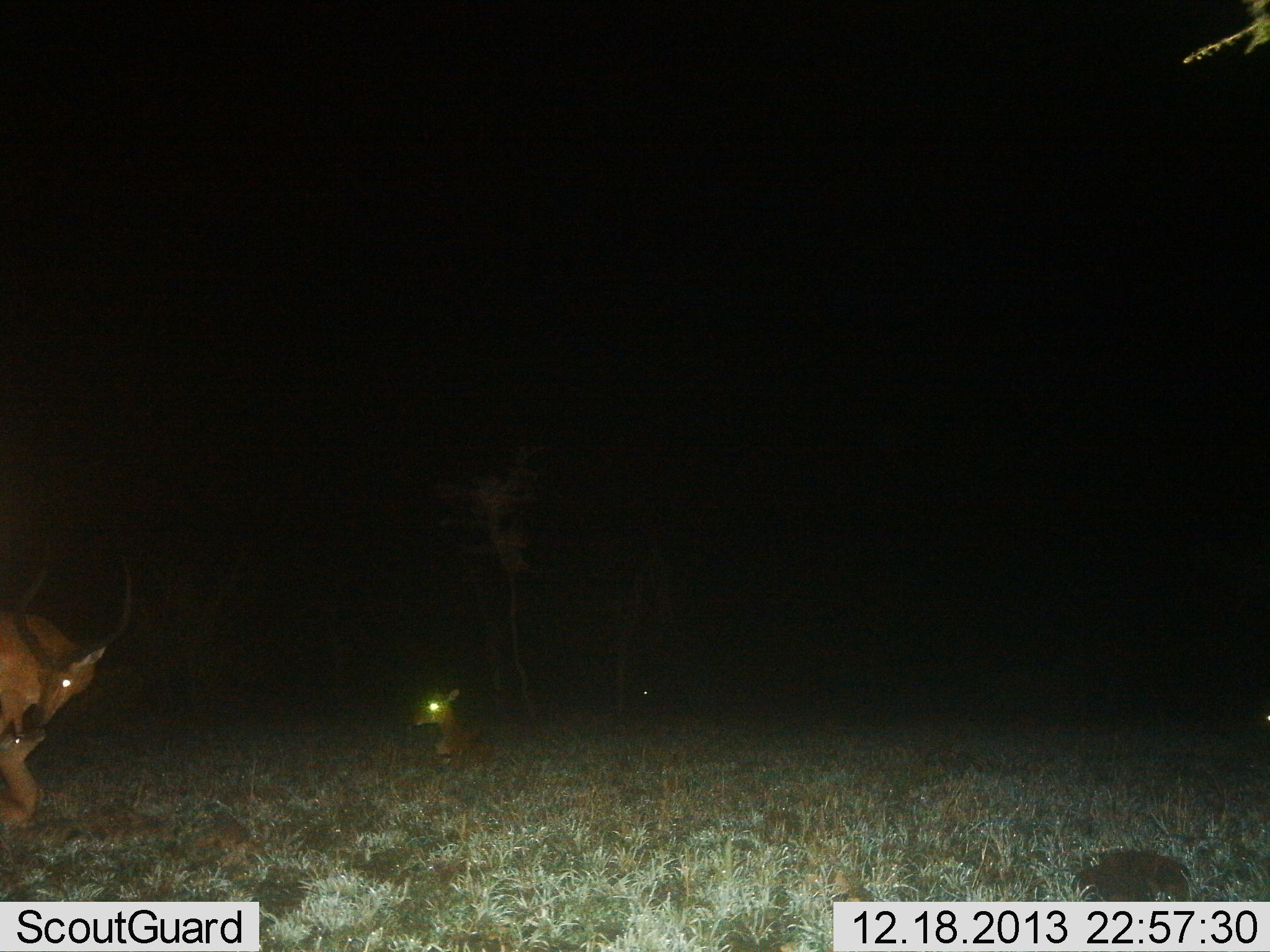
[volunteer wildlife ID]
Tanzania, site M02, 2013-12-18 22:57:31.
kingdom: Animalia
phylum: Chordata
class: Mammalia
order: Artiodactyla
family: Bovidae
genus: Aepyceros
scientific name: Aepyceros melampus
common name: impala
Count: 3.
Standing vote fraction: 90%.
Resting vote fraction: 90%.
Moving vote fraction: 0%.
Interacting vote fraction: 20%.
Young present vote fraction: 40%.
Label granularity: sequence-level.